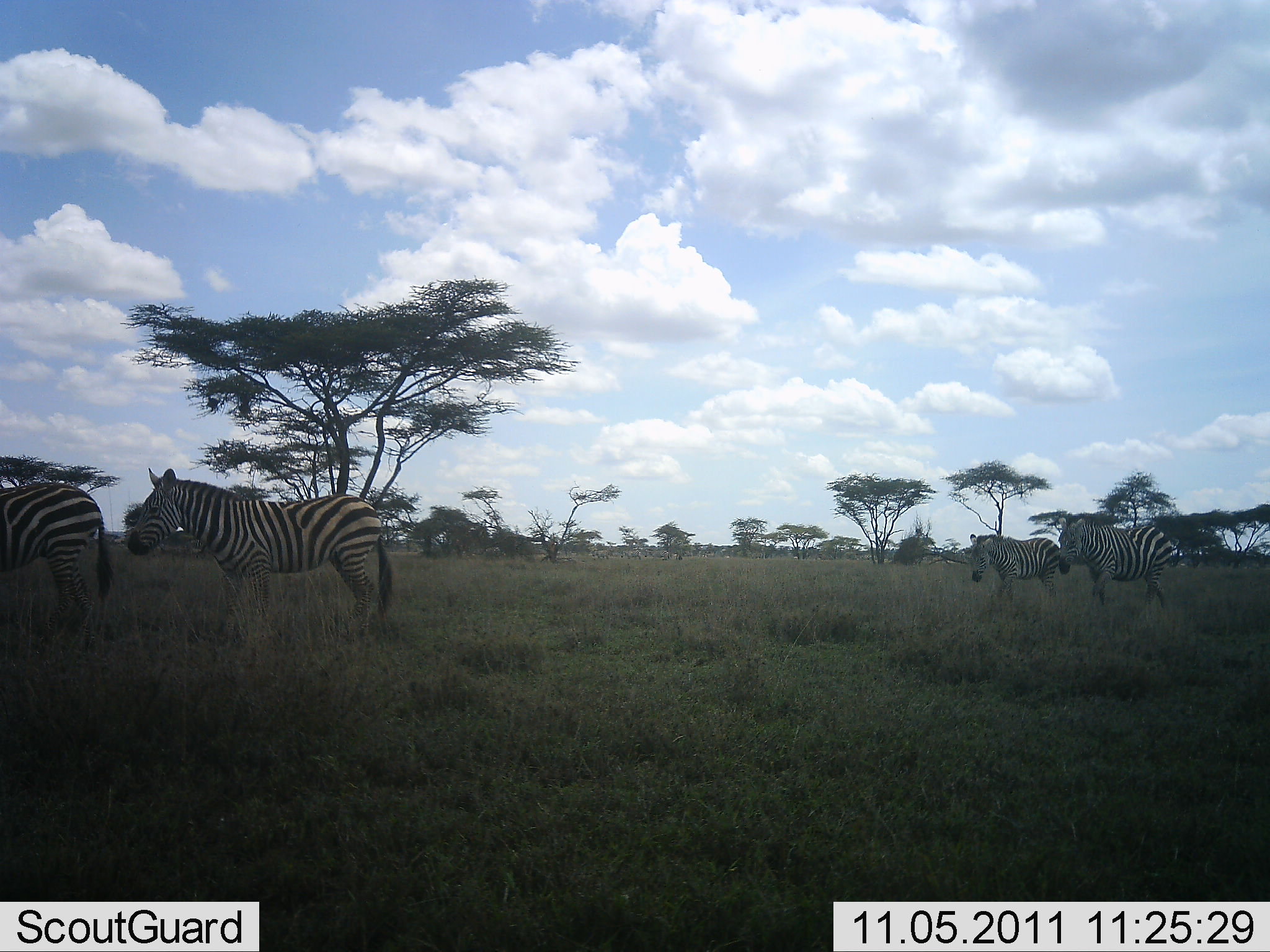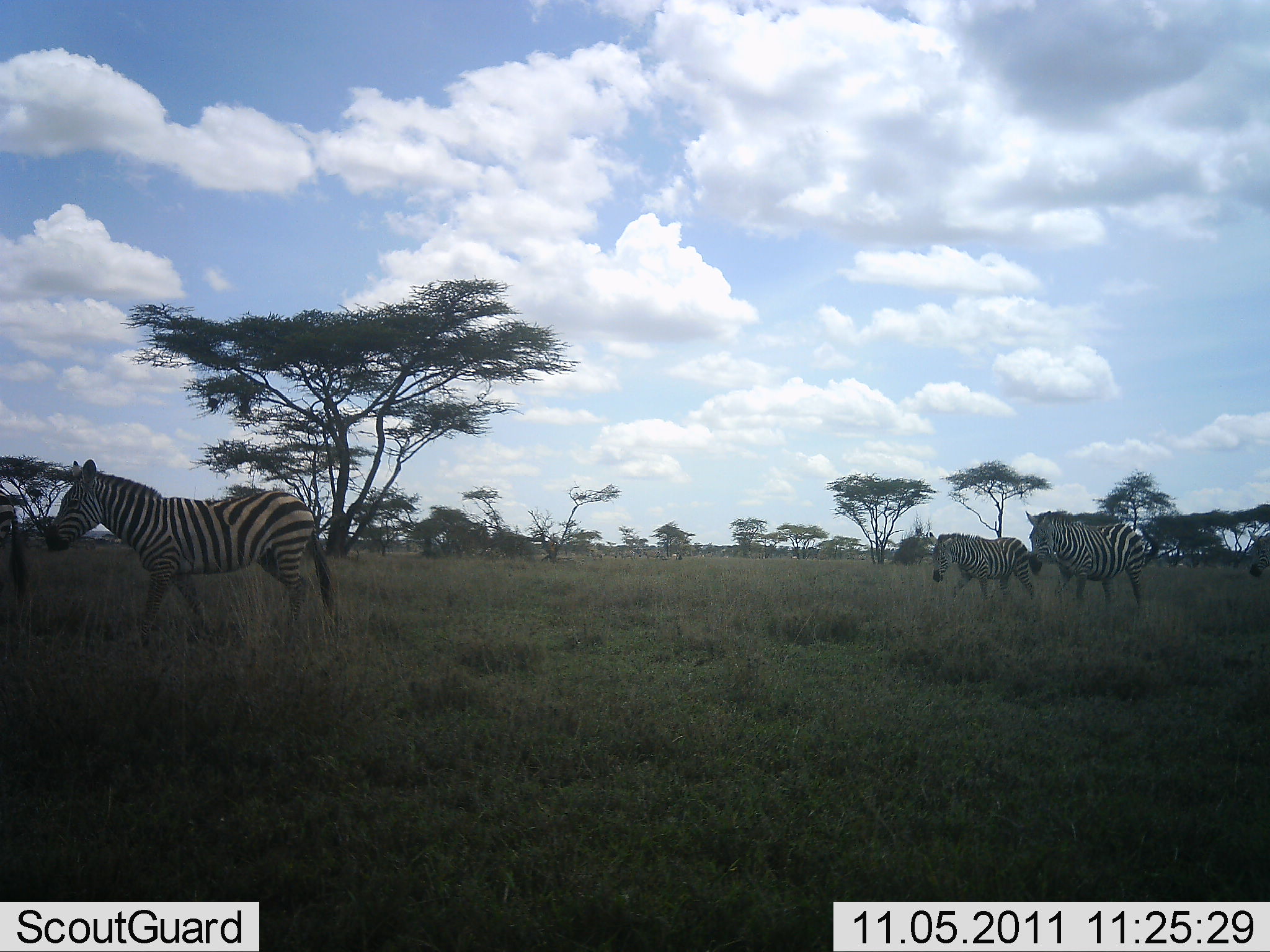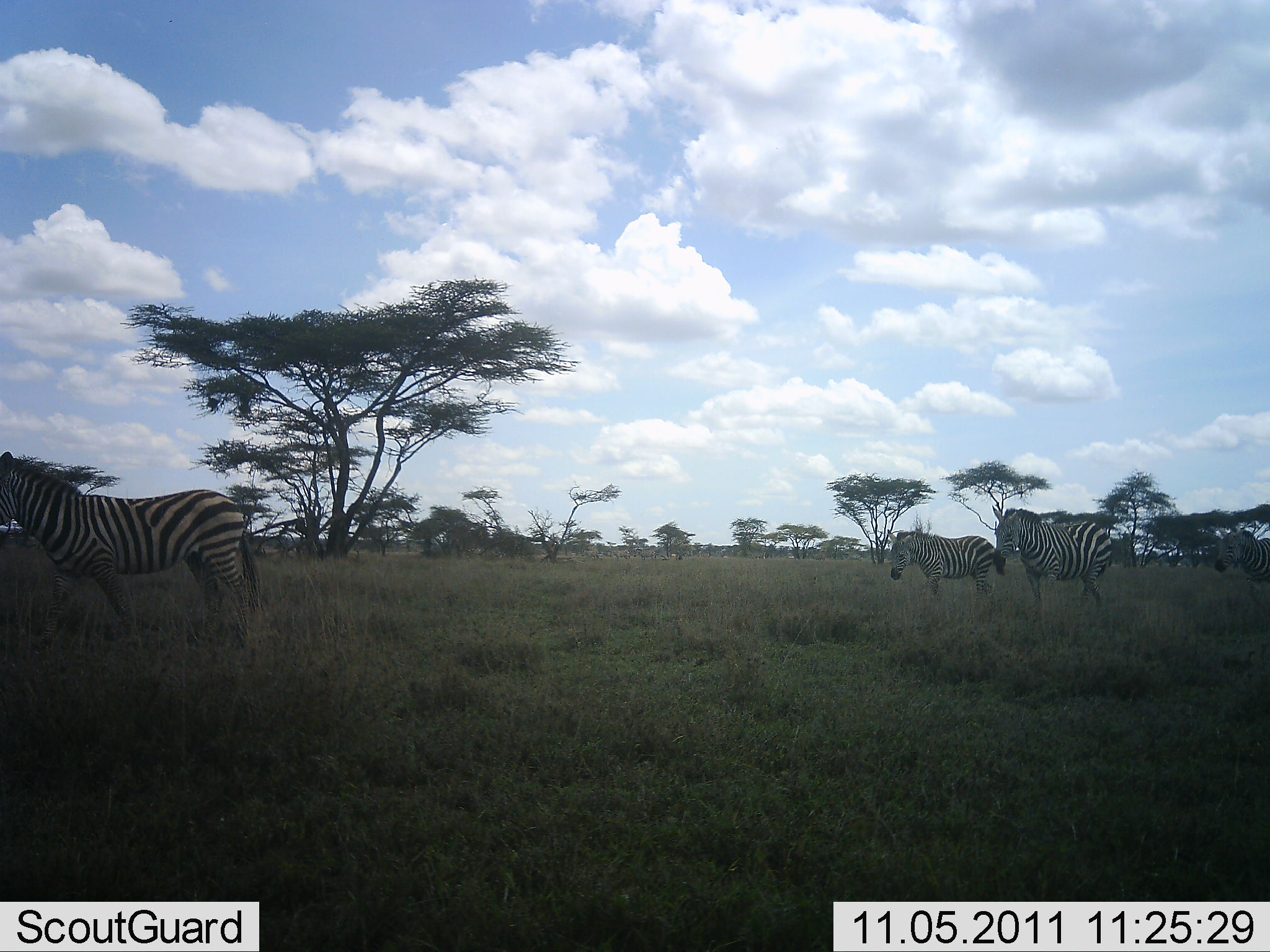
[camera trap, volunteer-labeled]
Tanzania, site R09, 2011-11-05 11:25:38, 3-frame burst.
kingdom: Animalia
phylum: Chordata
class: Mammalia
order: Perissodactyla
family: Equidae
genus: Equus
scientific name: Equus quagga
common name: plains zebra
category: zebra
Zebra (plains zebra) (Equus quagga), count 5. Behavior (volunteer vote fractions): standing 0%, resting 0%, moving 100%, interacting 0%. Young present (vote fraction): 0%. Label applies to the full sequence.